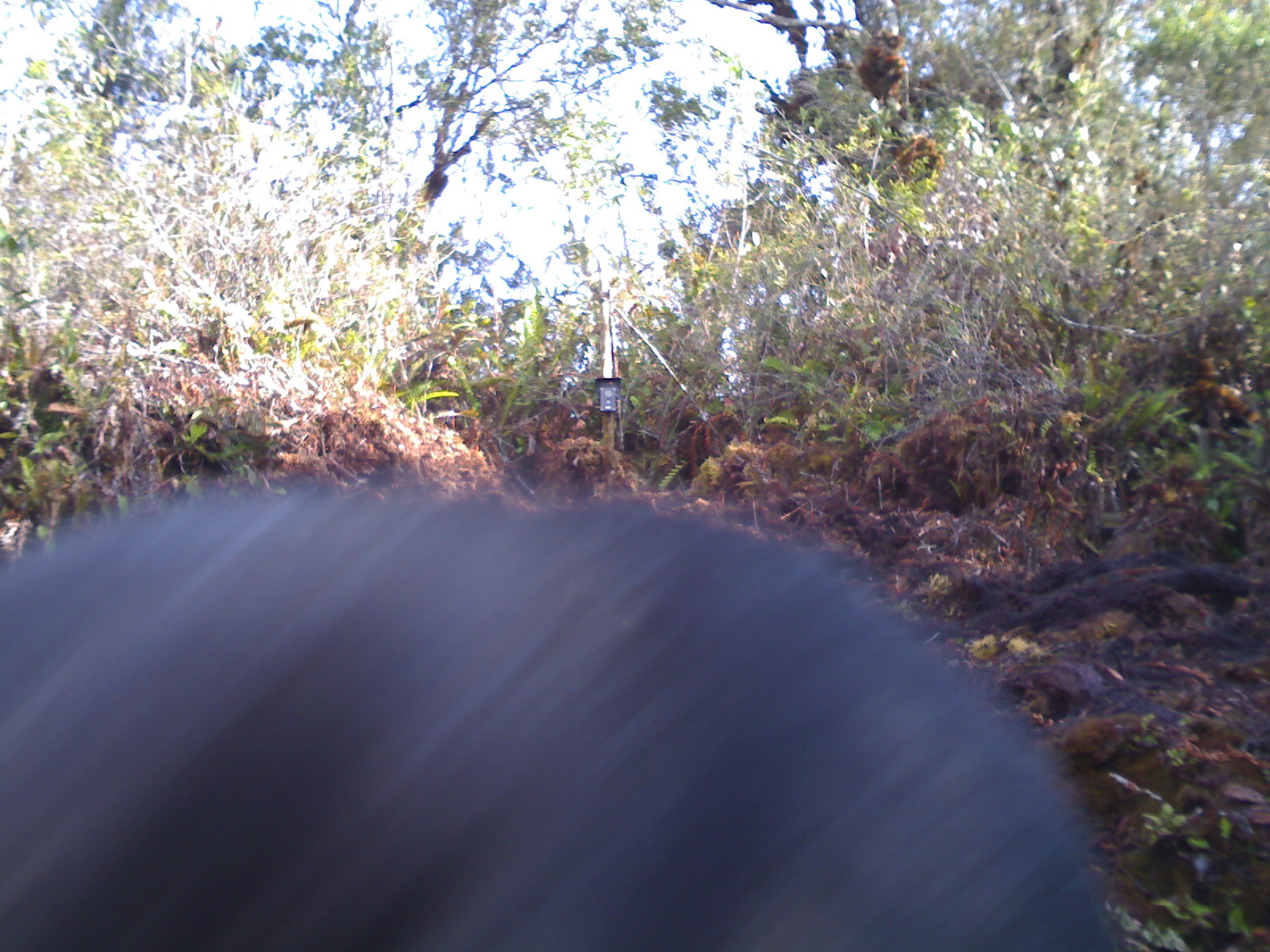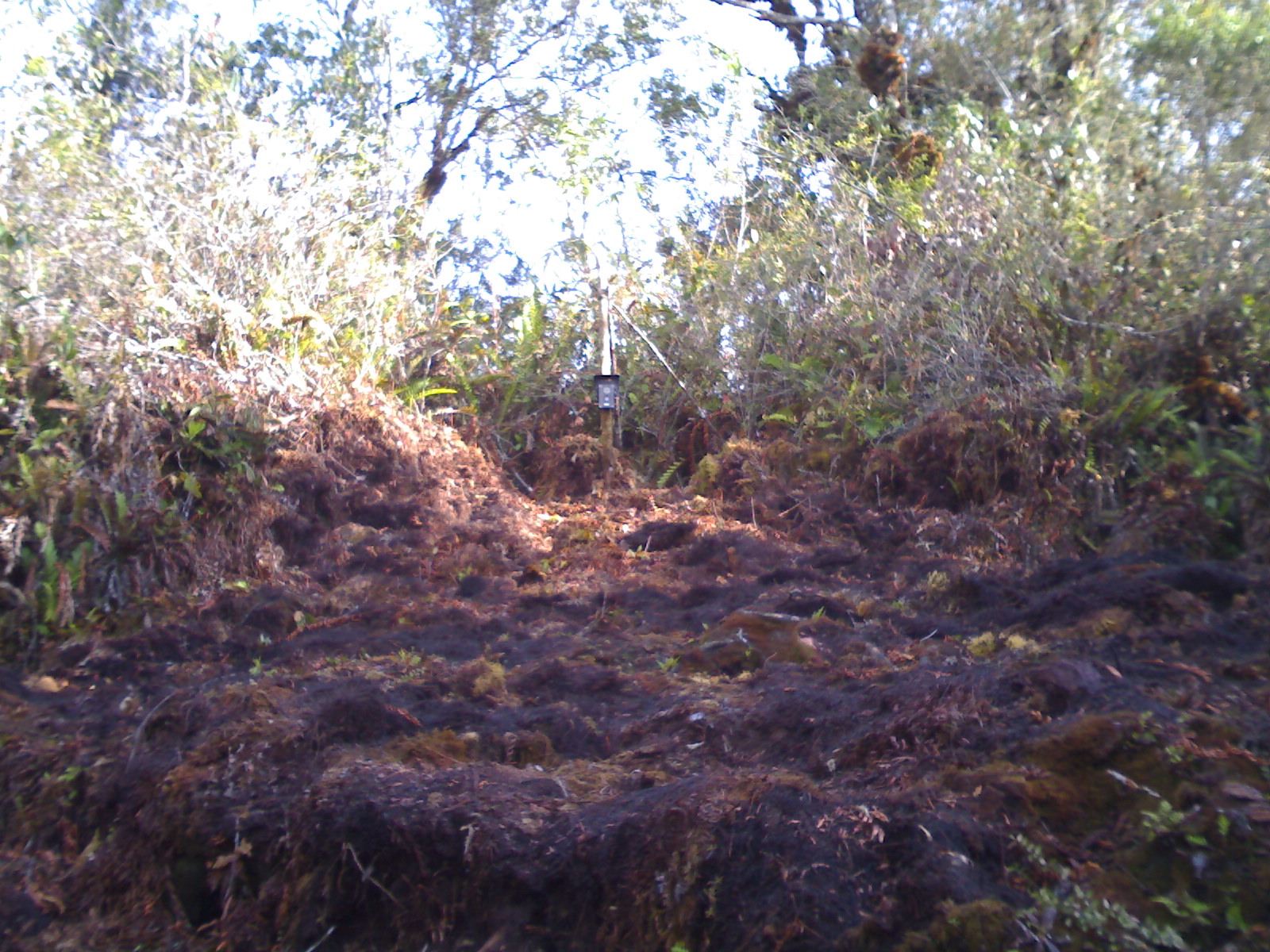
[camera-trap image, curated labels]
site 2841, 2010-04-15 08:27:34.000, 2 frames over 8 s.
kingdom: Animalia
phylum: Chordata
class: Mammalia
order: Carnivora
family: Ursidae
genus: Helarctos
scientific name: Helarctos malayanus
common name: sun bear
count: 1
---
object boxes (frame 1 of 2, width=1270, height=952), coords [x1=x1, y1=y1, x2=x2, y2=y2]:
helarctos malayanus: [x1=0, y1=474, x2=1124, y2=952]